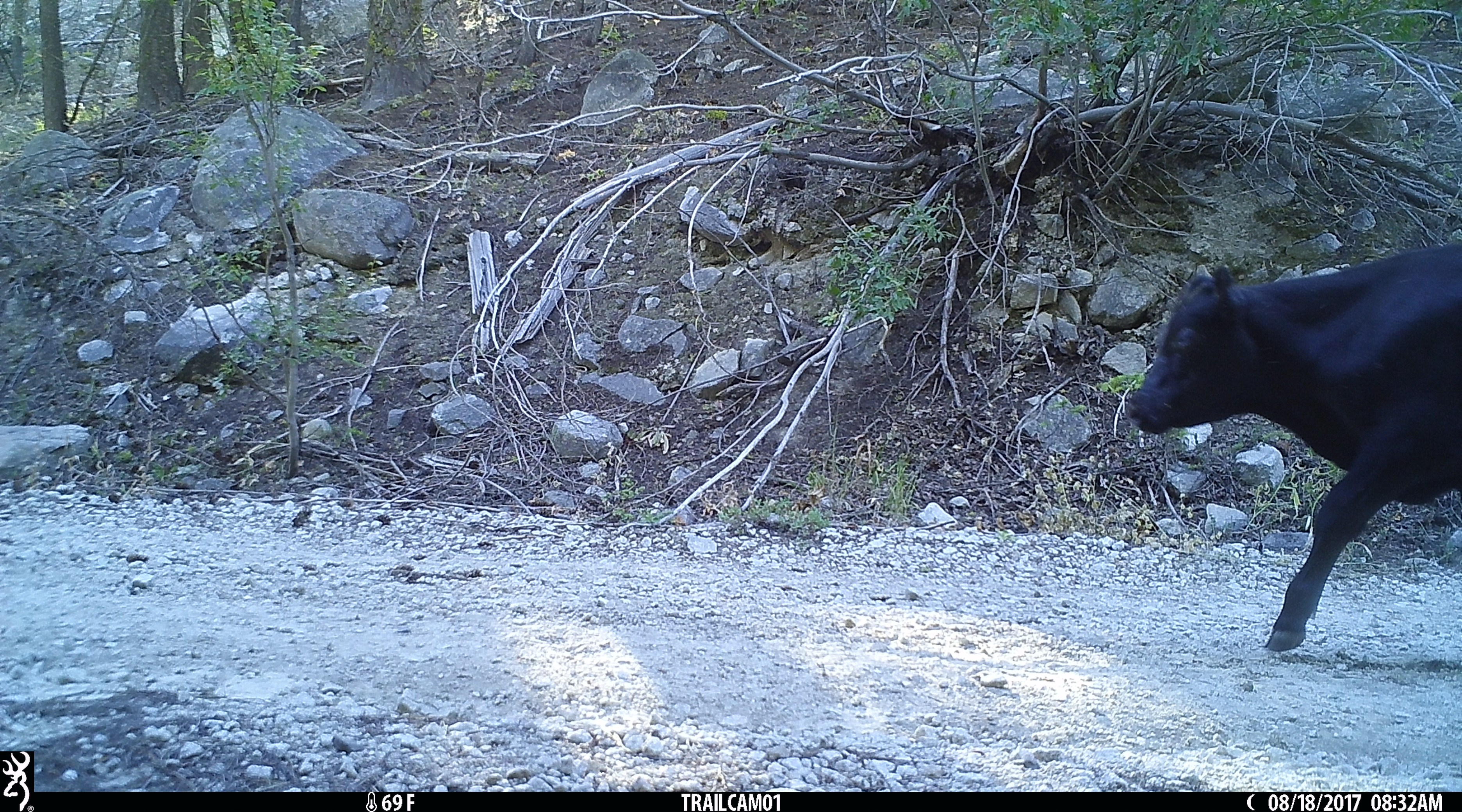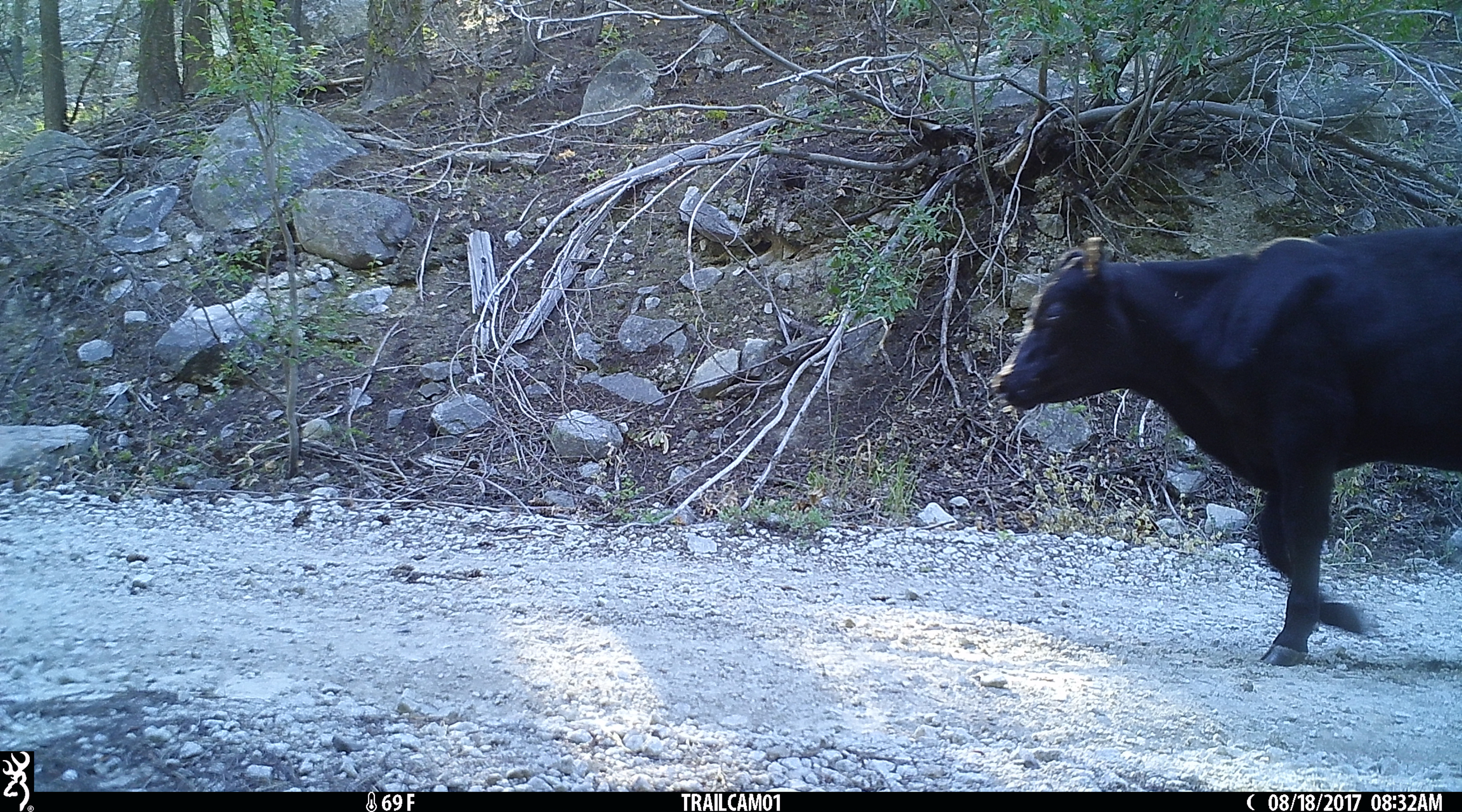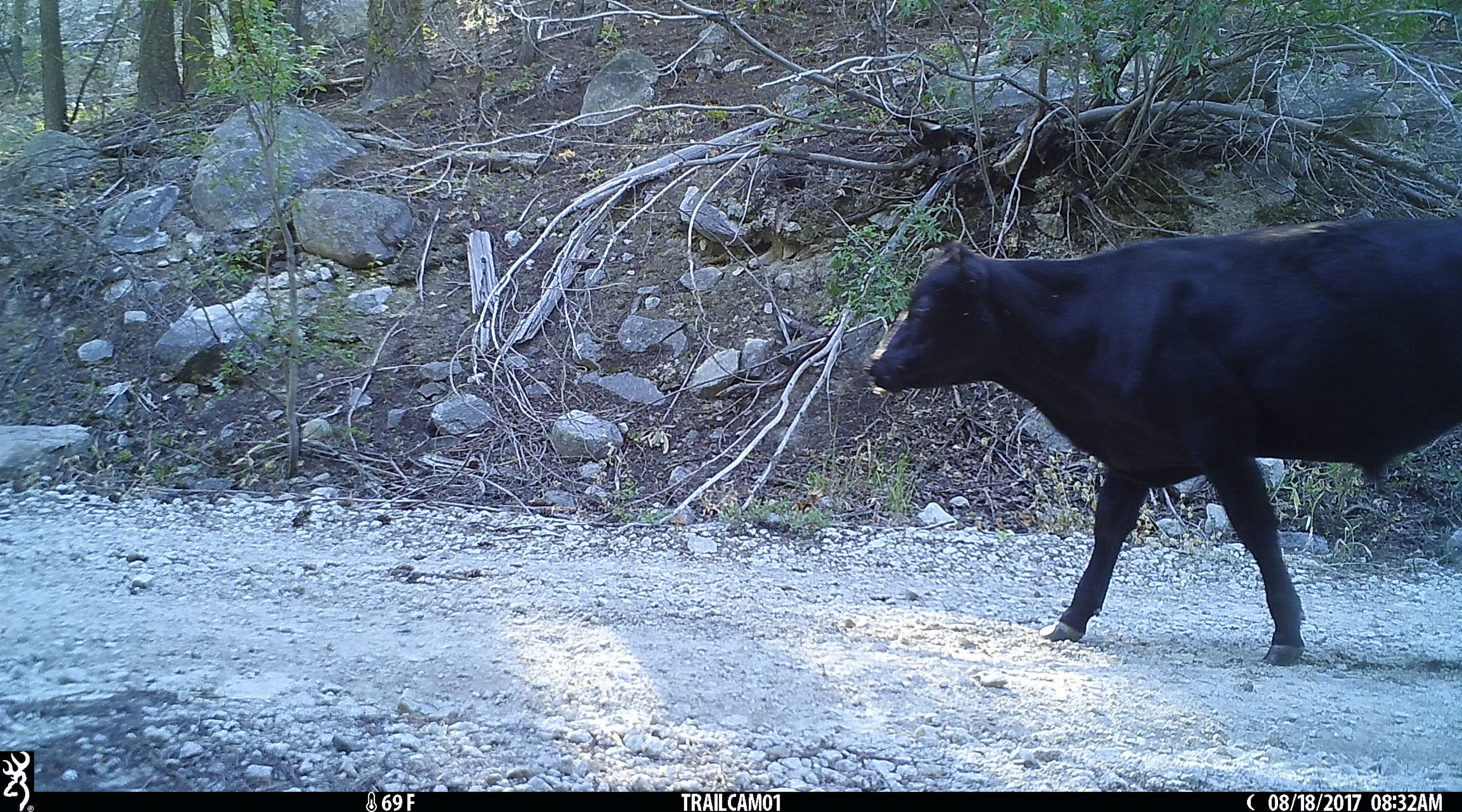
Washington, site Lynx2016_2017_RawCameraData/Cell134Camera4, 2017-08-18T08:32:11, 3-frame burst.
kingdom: Animalia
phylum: Chordata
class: Mammalia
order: Artiodactyla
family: Bovidae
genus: Bos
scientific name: Bos taurus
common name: domestic cattle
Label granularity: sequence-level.